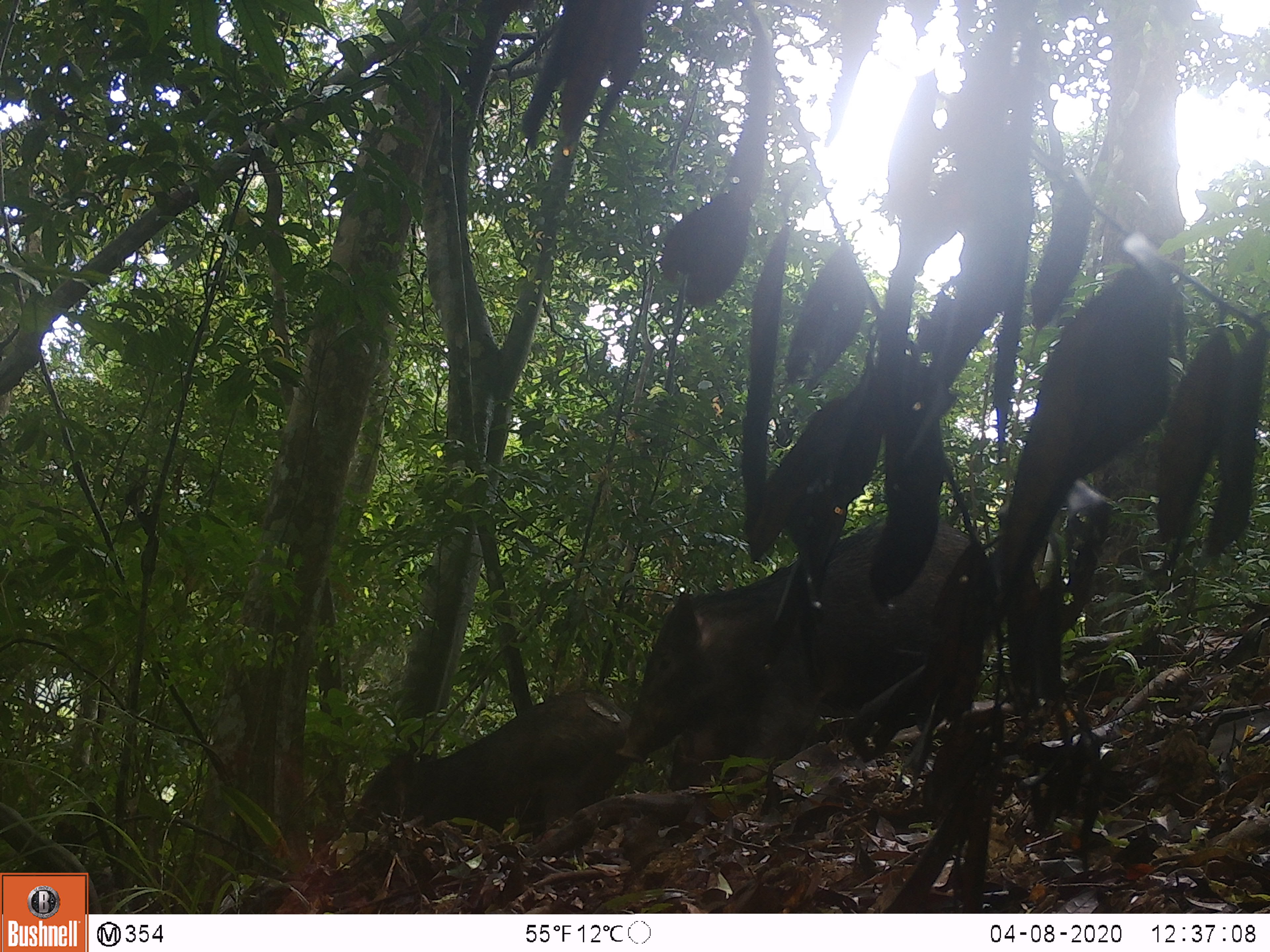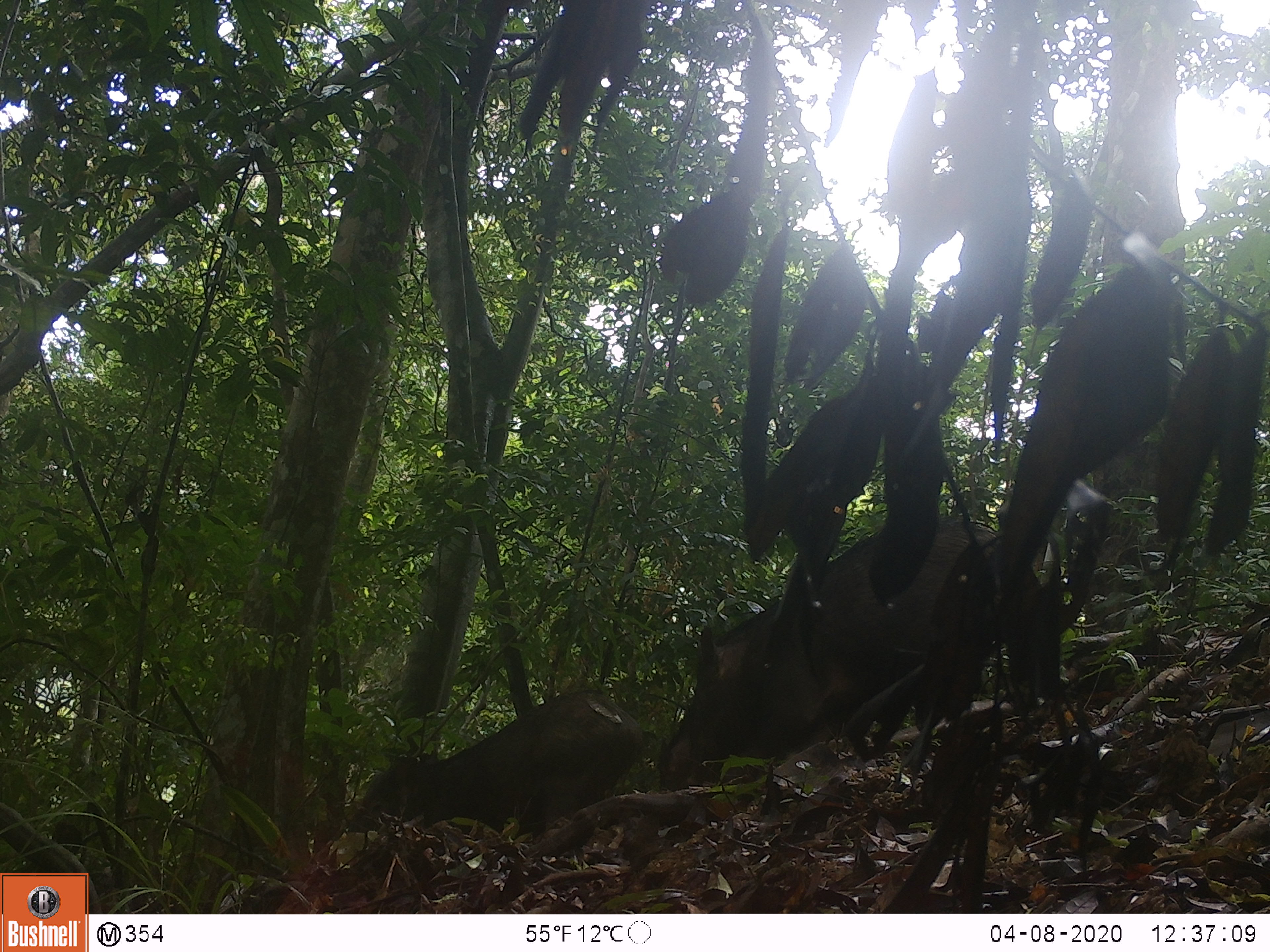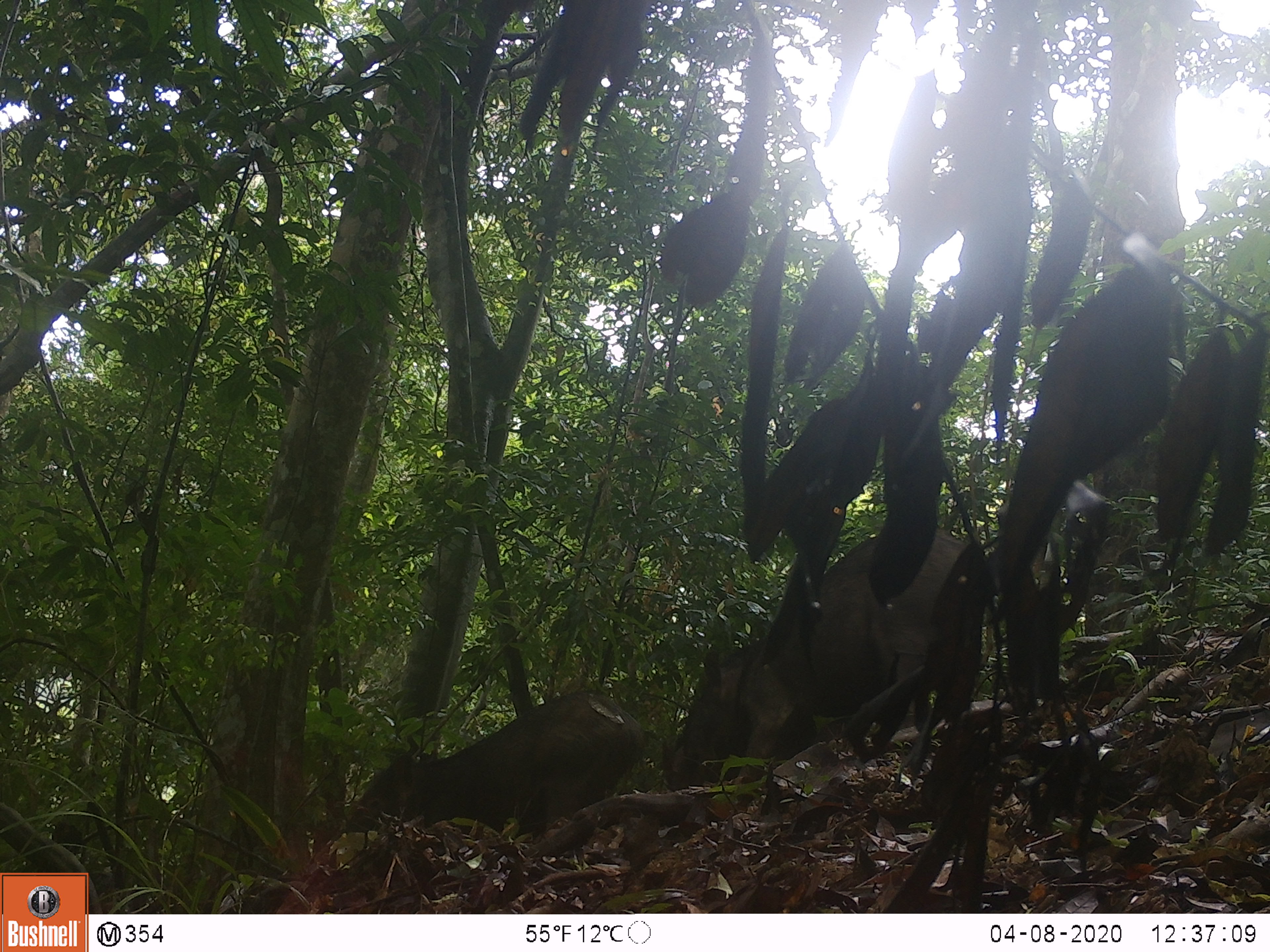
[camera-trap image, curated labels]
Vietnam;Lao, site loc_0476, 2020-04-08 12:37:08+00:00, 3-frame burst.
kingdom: Animalia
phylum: Chordata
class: Mammalia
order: Artiodactyla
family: Suidae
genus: Sus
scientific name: Sus scrofa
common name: eurasian wild pig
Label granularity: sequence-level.